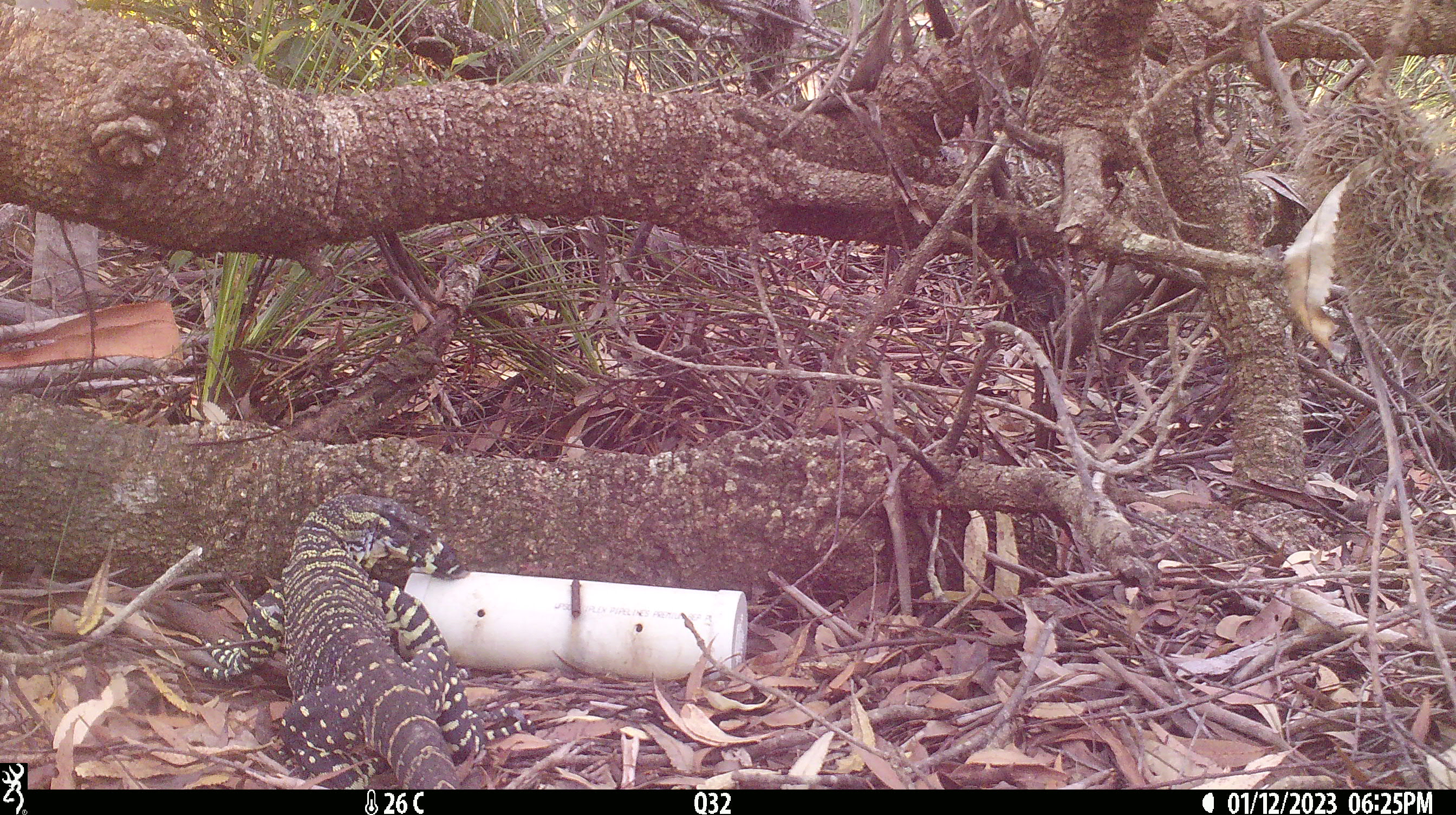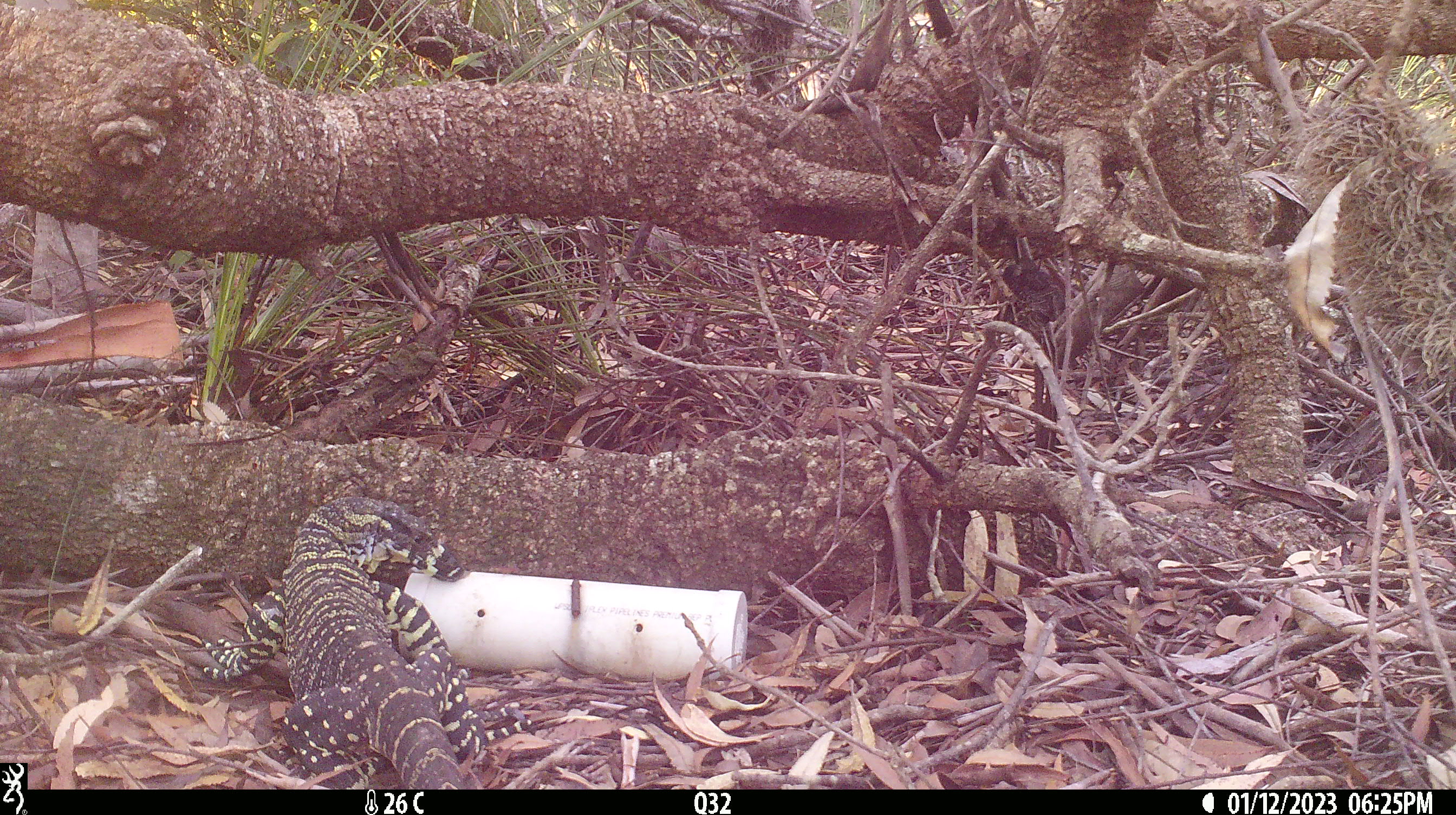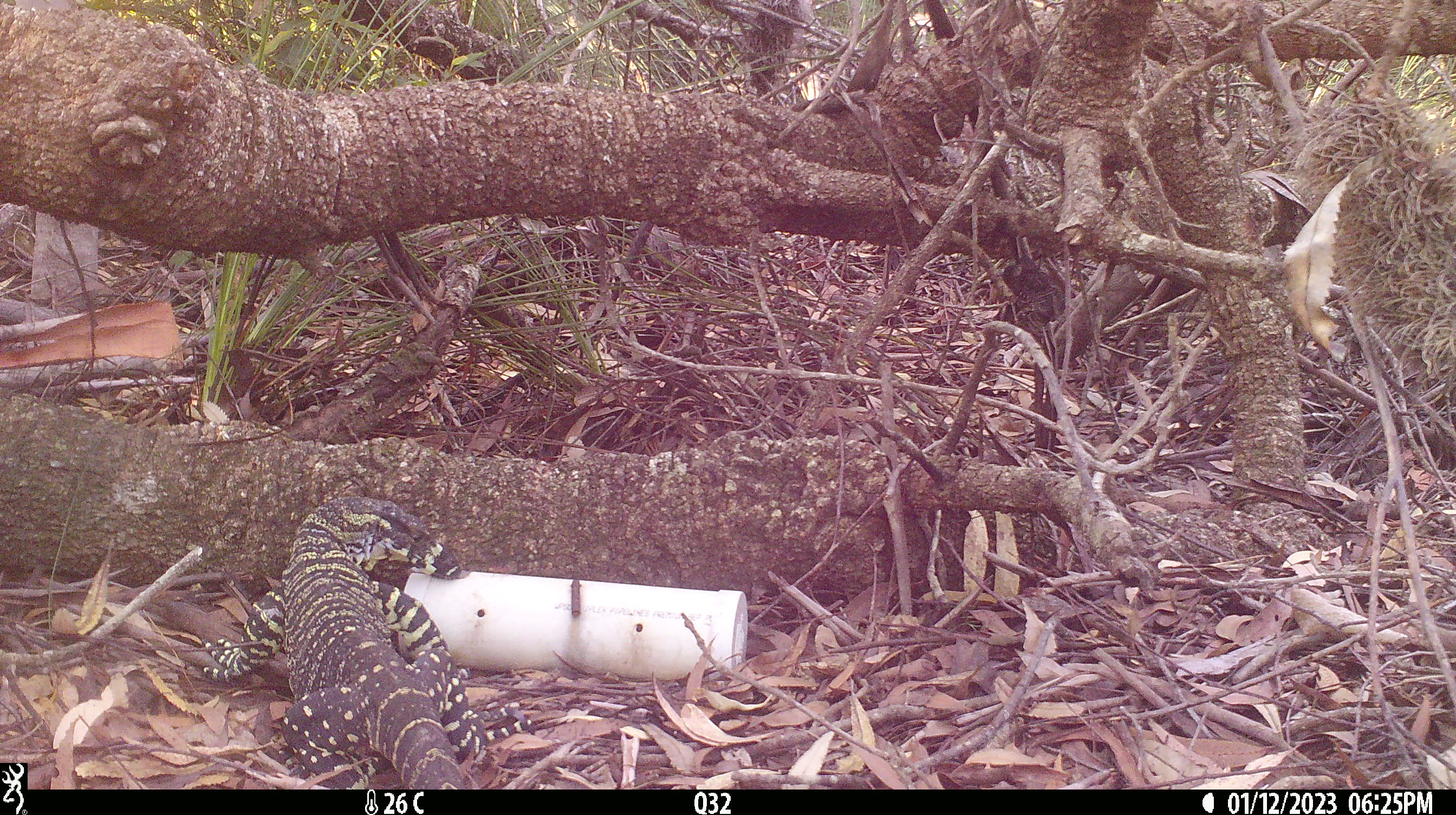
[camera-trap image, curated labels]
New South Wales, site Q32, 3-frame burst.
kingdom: Animalia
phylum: Chordata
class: Reptilia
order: Squamata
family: Varanidae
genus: Varanus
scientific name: Varanus varius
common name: lace monitor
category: goanna